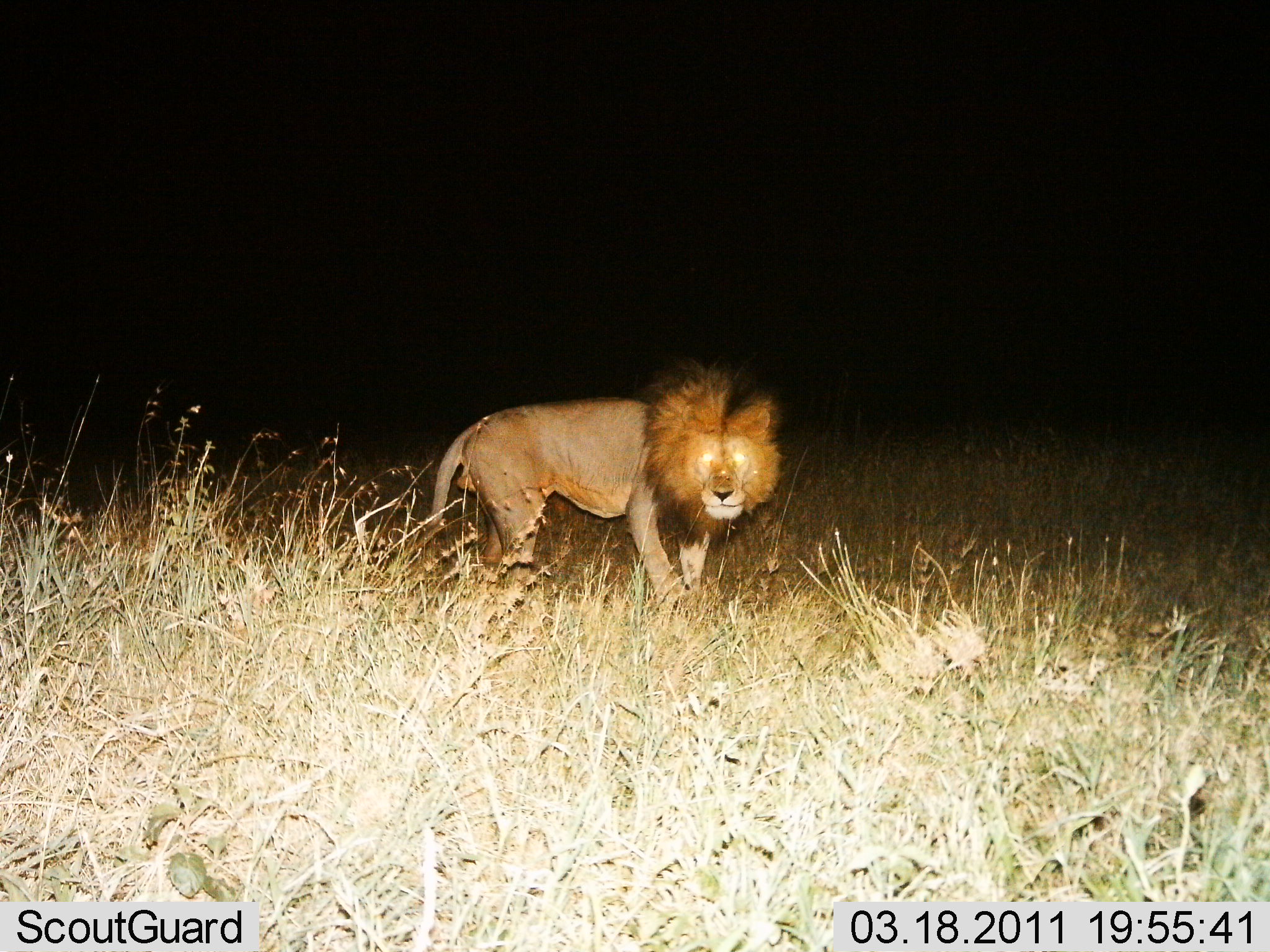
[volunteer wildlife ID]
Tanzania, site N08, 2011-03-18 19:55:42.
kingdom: Animalia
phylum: Chordata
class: Mammalia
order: Carnivora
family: Felidae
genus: Panthera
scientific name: Panthera leo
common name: lion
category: lionmale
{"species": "lionmale (lion) (Panthera leo)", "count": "1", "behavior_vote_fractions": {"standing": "73%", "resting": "0%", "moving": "36%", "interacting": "0%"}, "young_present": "0%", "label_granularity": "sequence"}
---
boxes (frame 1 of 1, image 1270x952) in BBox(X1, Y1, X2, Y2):
animal: BBox(420, 360, 786, 611)